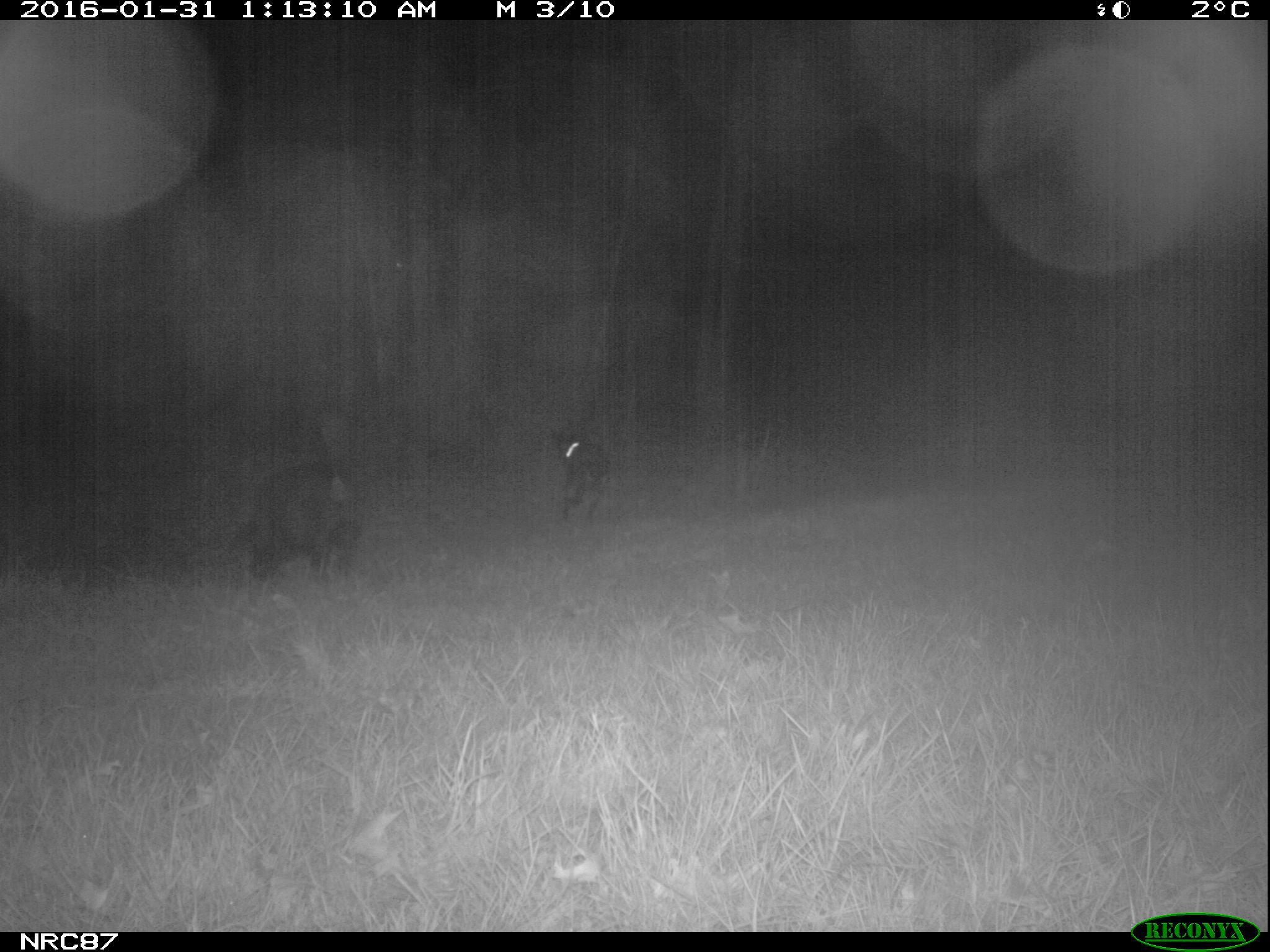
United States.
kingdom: Animalia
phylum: Chordata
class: Mammalia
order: Carnivora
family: Canidae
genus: Canis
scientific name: Canis familiaris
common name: domestic dog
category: Dog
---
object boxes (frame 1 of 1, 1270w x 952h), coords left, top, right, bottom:
Dog: 236, 433, 361, 585; 547, 421, 612, 534